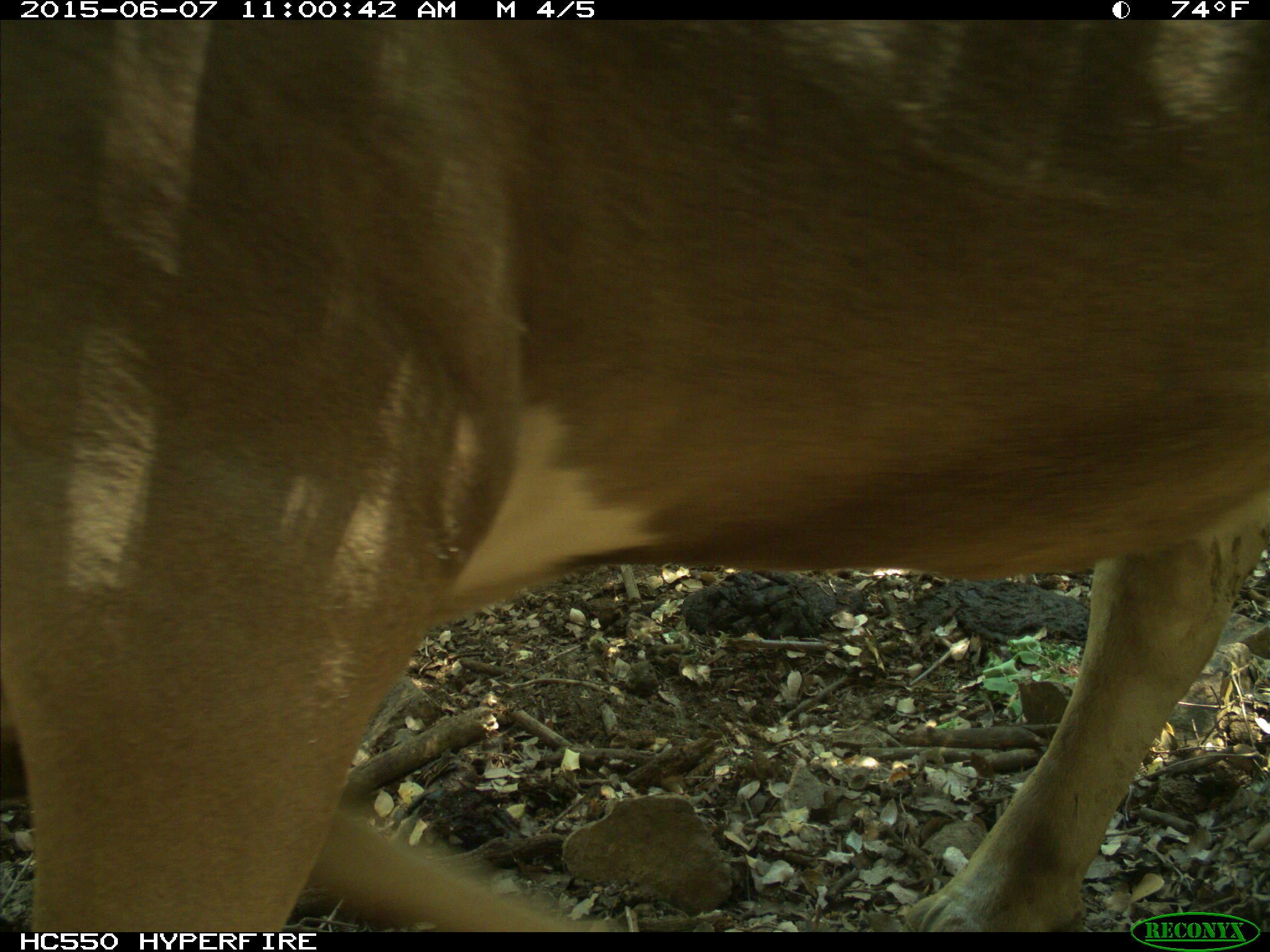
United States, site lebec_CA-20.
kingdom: Animalia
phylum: Chordata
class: Mammalia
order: Artiodactyla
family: Bovidae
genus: Bos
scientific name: Bos taurus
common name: domestic cow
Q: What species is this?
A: Bos taurus (domestic cow).